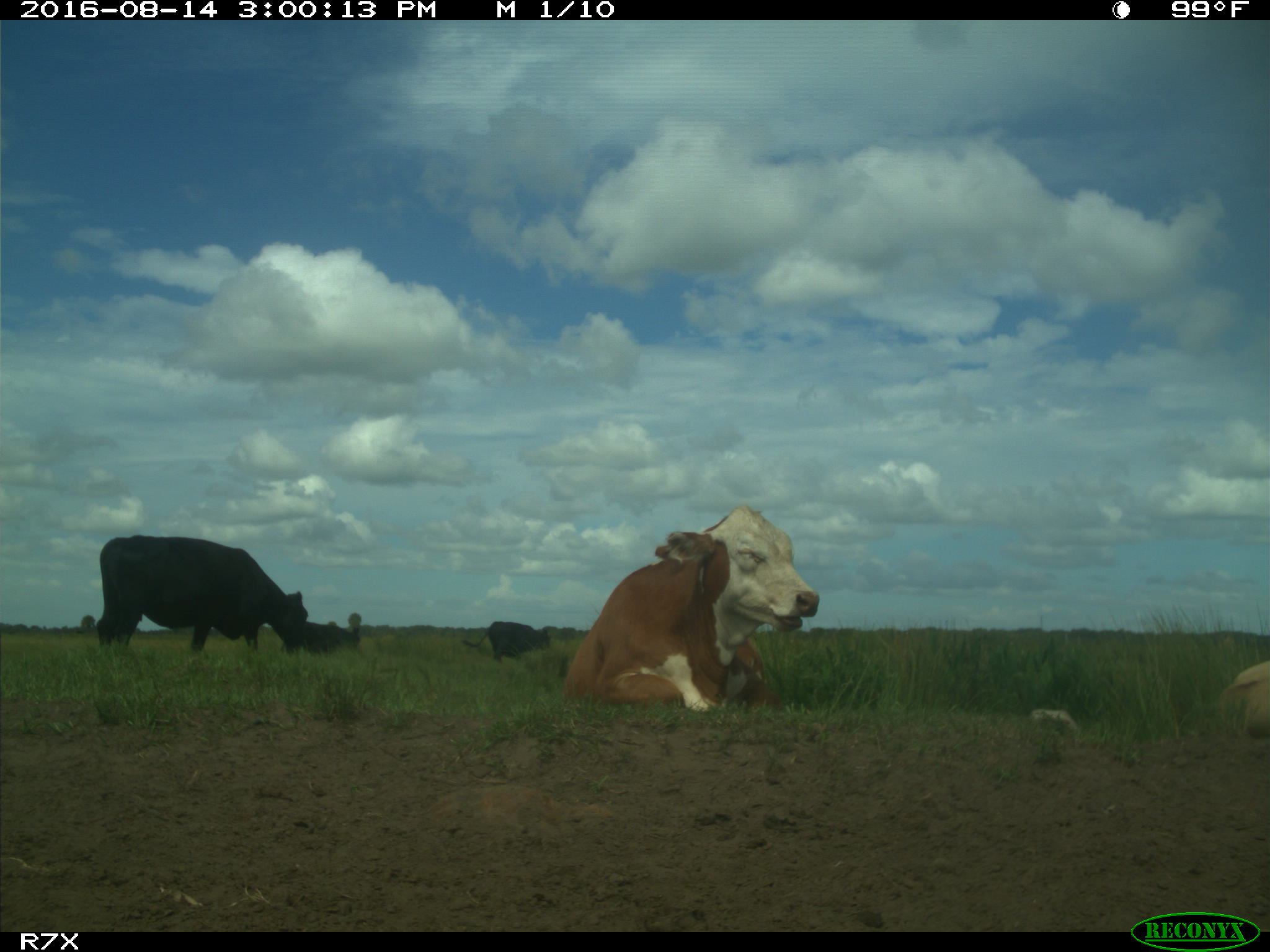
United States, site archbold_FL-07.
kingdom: Animalia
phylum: Chordata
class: Mammalia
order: Artiodactyla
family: Bovidae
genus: Bos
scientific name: Bos taurus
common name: domestic cow